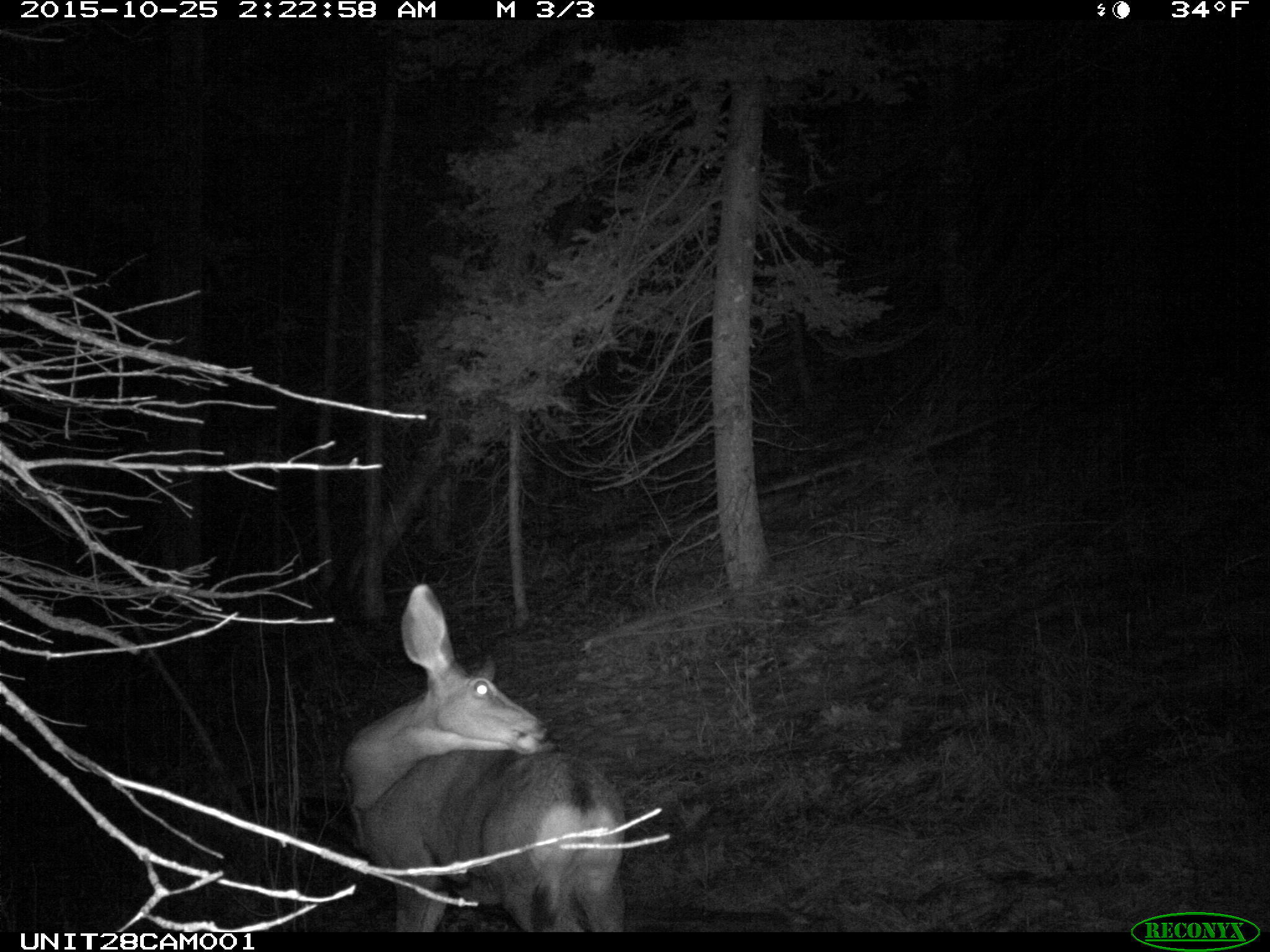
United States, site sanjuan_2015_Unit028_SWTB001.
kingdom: Animalia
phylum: Chordata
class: Mammalia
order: Artiodactyla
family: Cervidae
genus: Odocoileus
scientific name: Odocoileus hemionus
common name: mule deer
Odocoileus hemionus (mule deer).